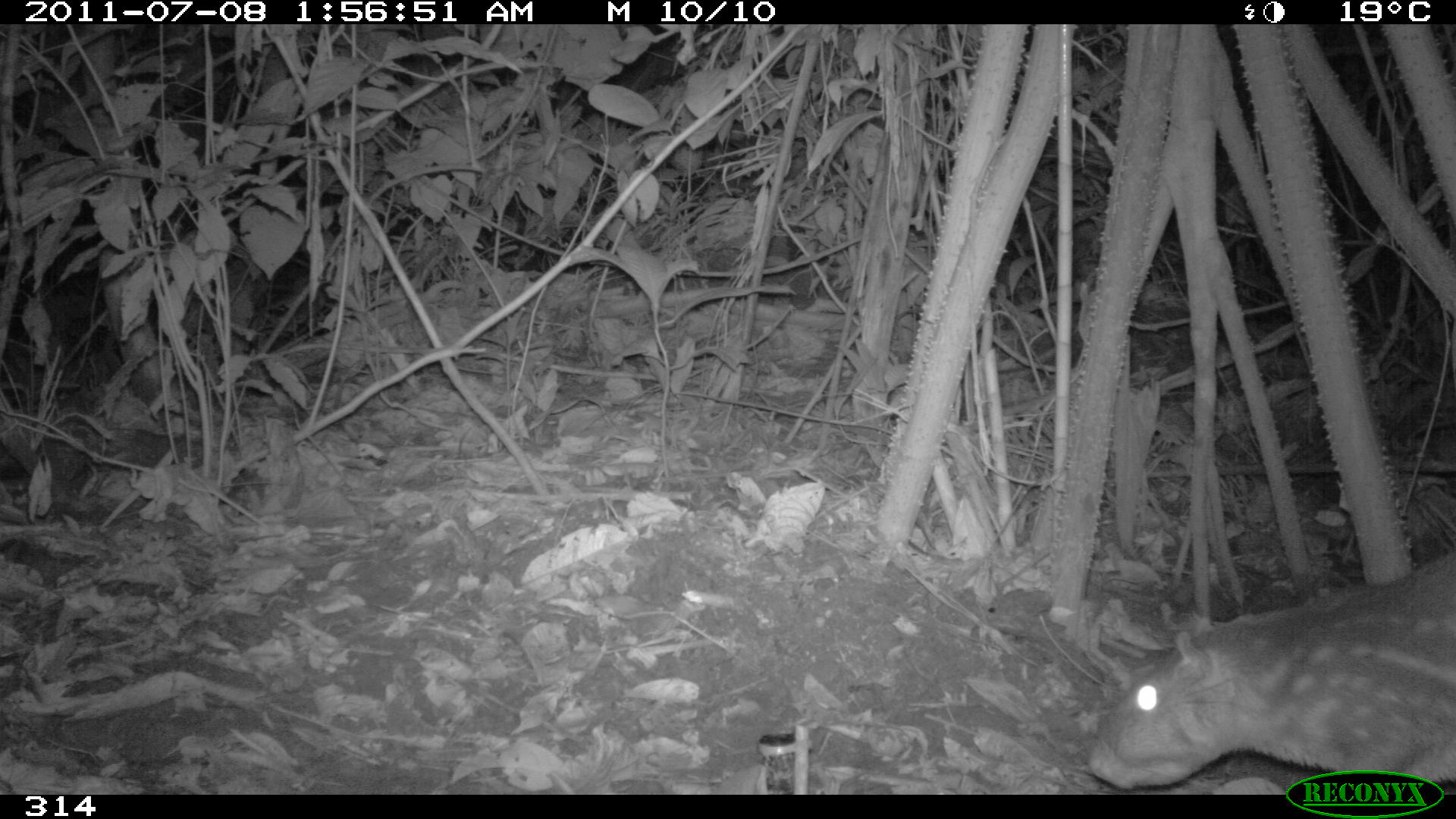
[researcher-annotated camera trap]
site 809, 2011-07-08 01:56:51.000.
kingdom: Animalia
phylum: Chordata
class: Mammalia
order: Rodentia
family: Cuniculidae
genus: Cuniculus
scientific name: Cuniculus paca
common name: spotted paca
Cuniculus paca (spotted paca).